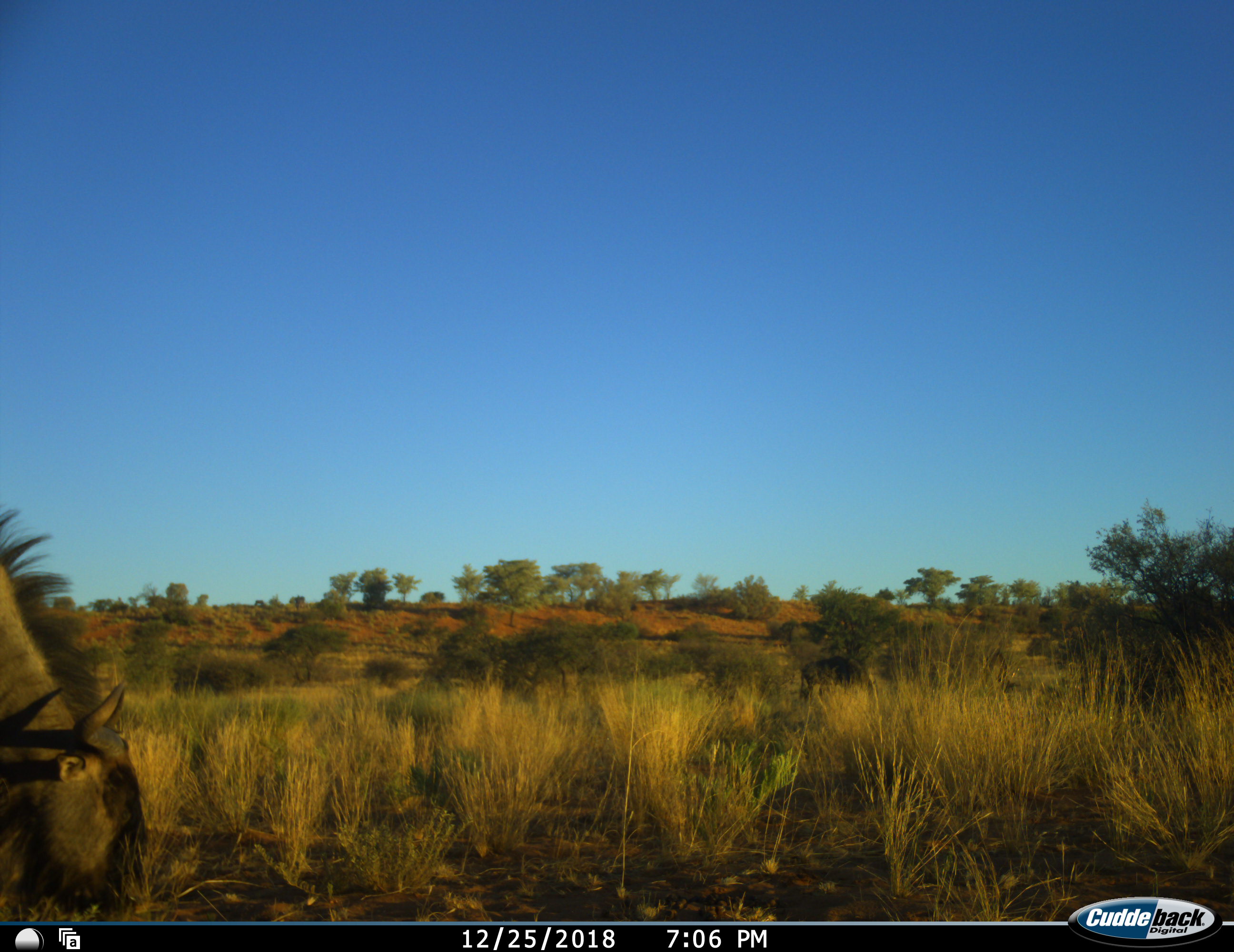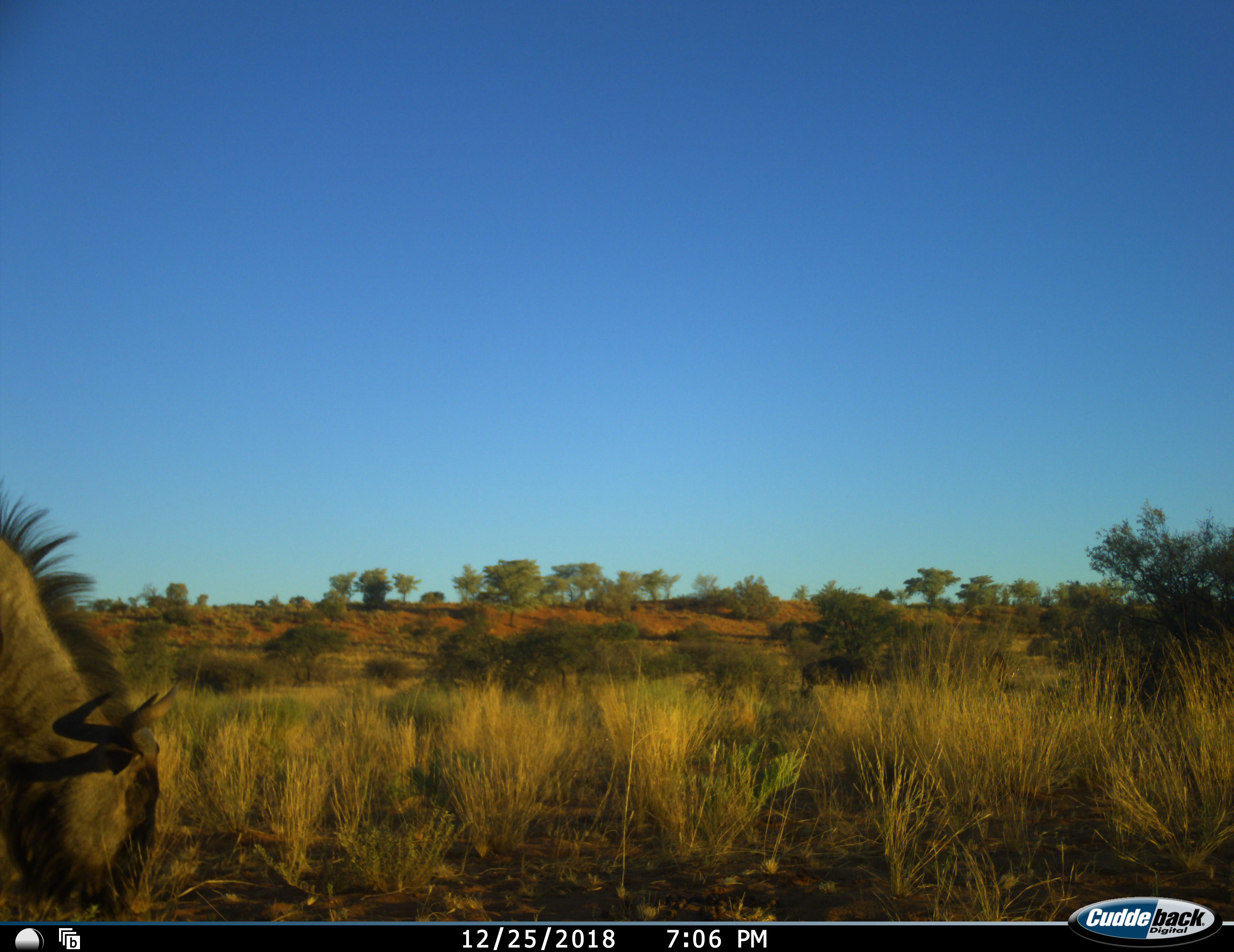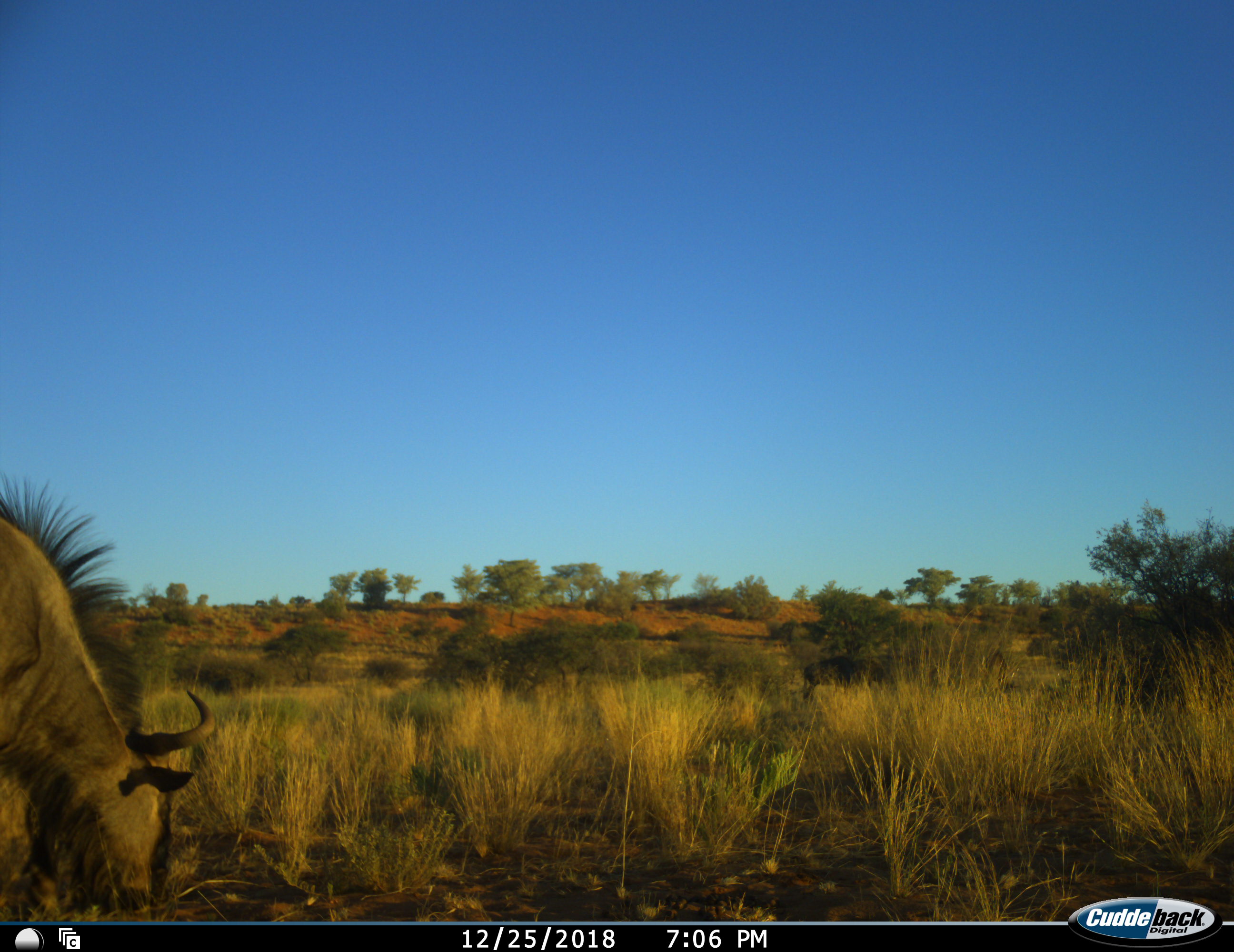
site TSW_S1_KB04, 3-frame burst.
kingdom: Animalia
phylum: Chordata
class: Mammalia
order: Artiodactyla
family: Bovidae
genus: Connochaetes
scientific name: Connochaetes taurinus taurinus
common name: blue wildebeest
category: wildebeestblue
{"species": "wildebeestblue (blue wildebeest) (Connochaetes taurinus taurinus)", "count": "2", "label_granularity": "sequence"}